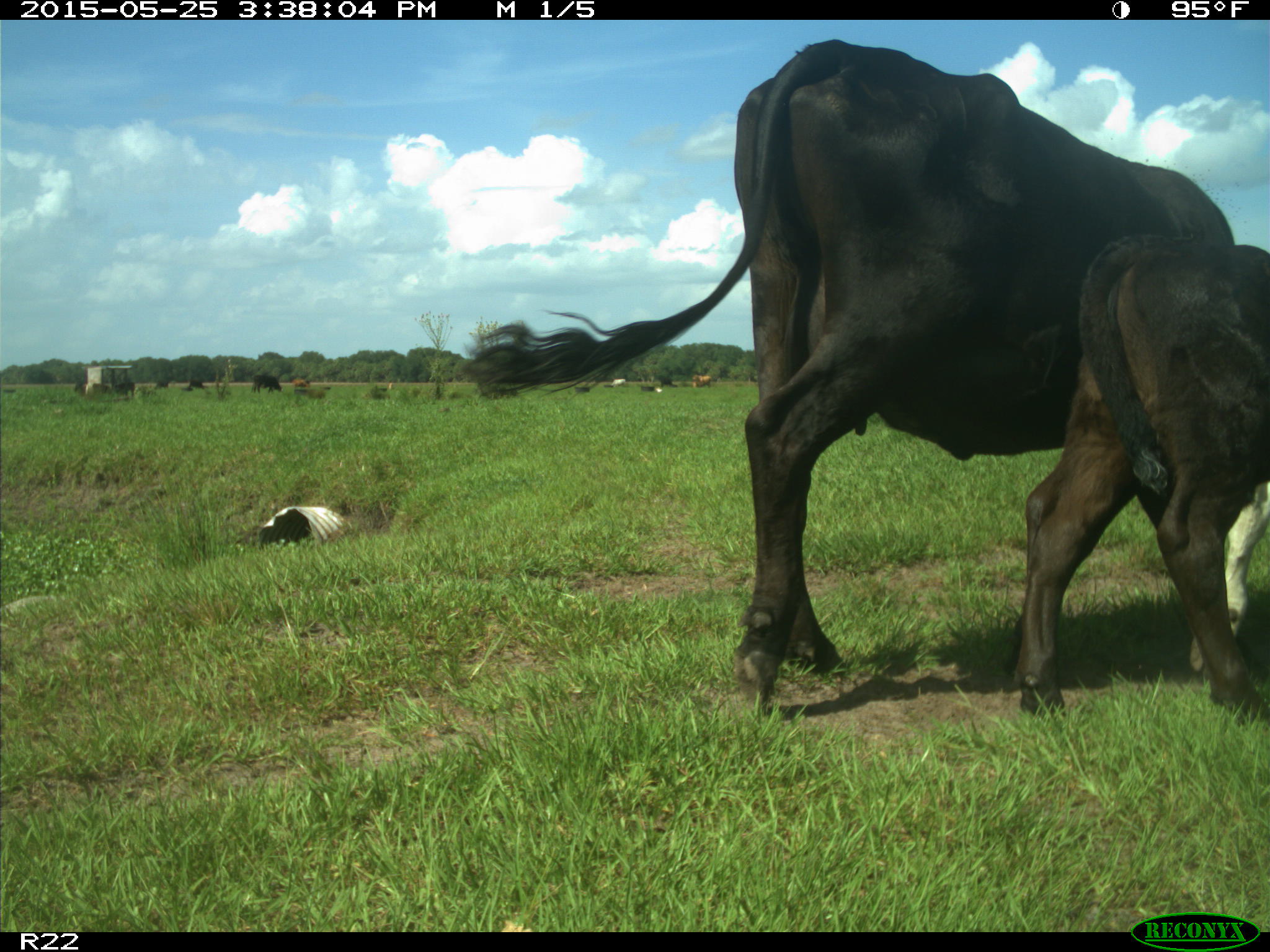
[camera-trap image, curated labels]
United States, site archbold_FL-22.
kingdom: Animalia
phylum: Chordata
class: Mammalia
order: Artiodactyla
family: Bovidae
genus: Bos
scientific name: Bos taurus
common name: domestic cow